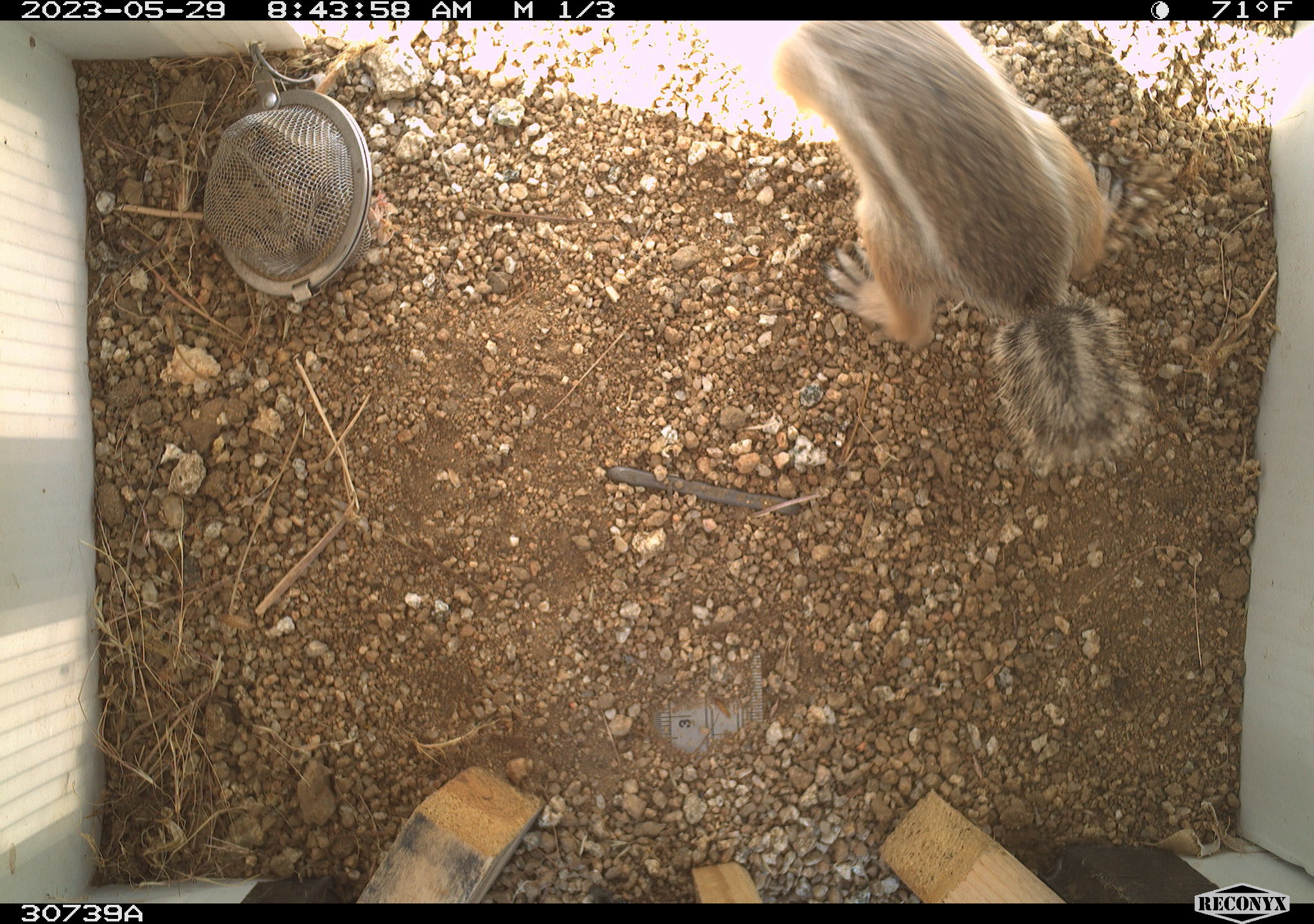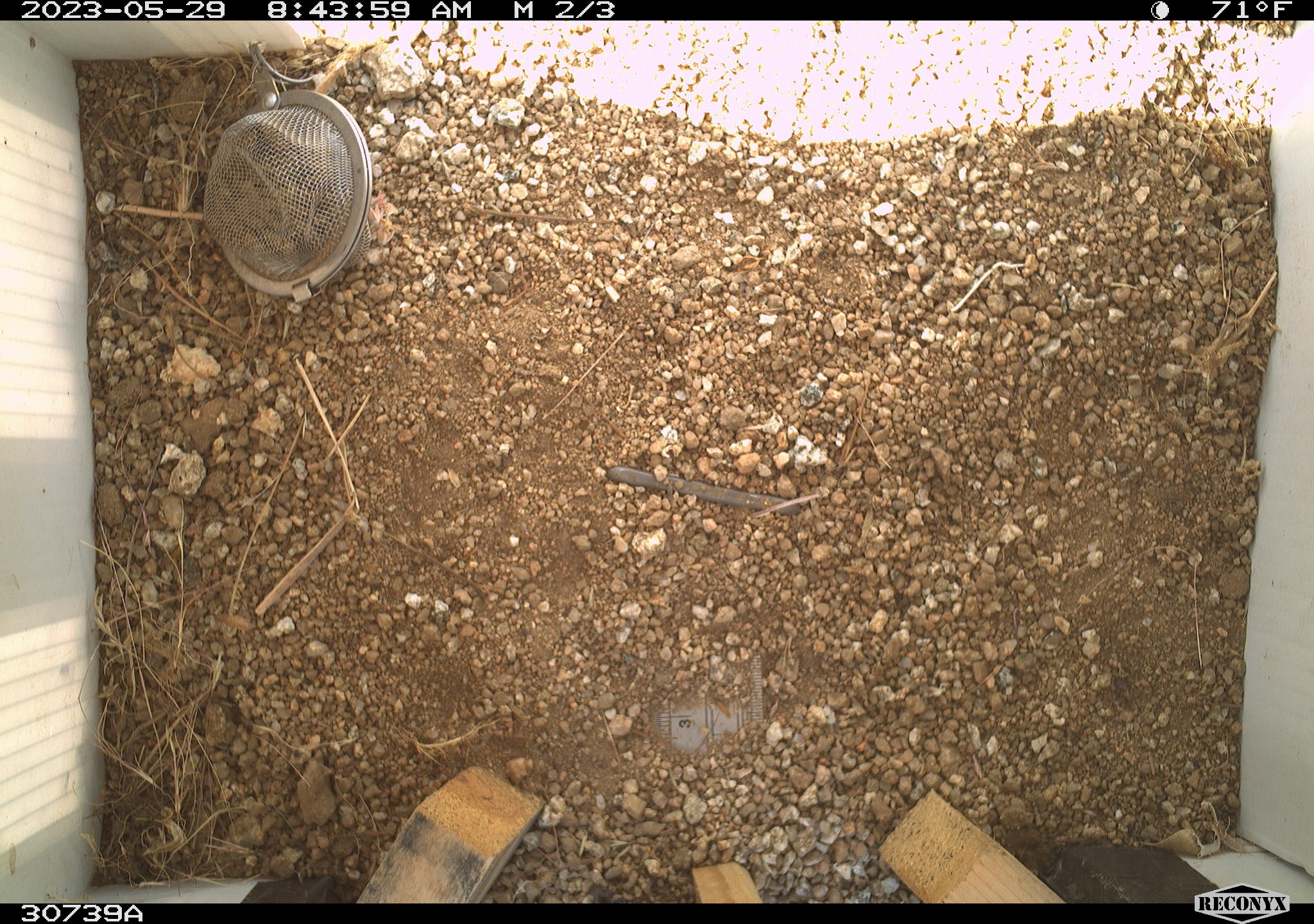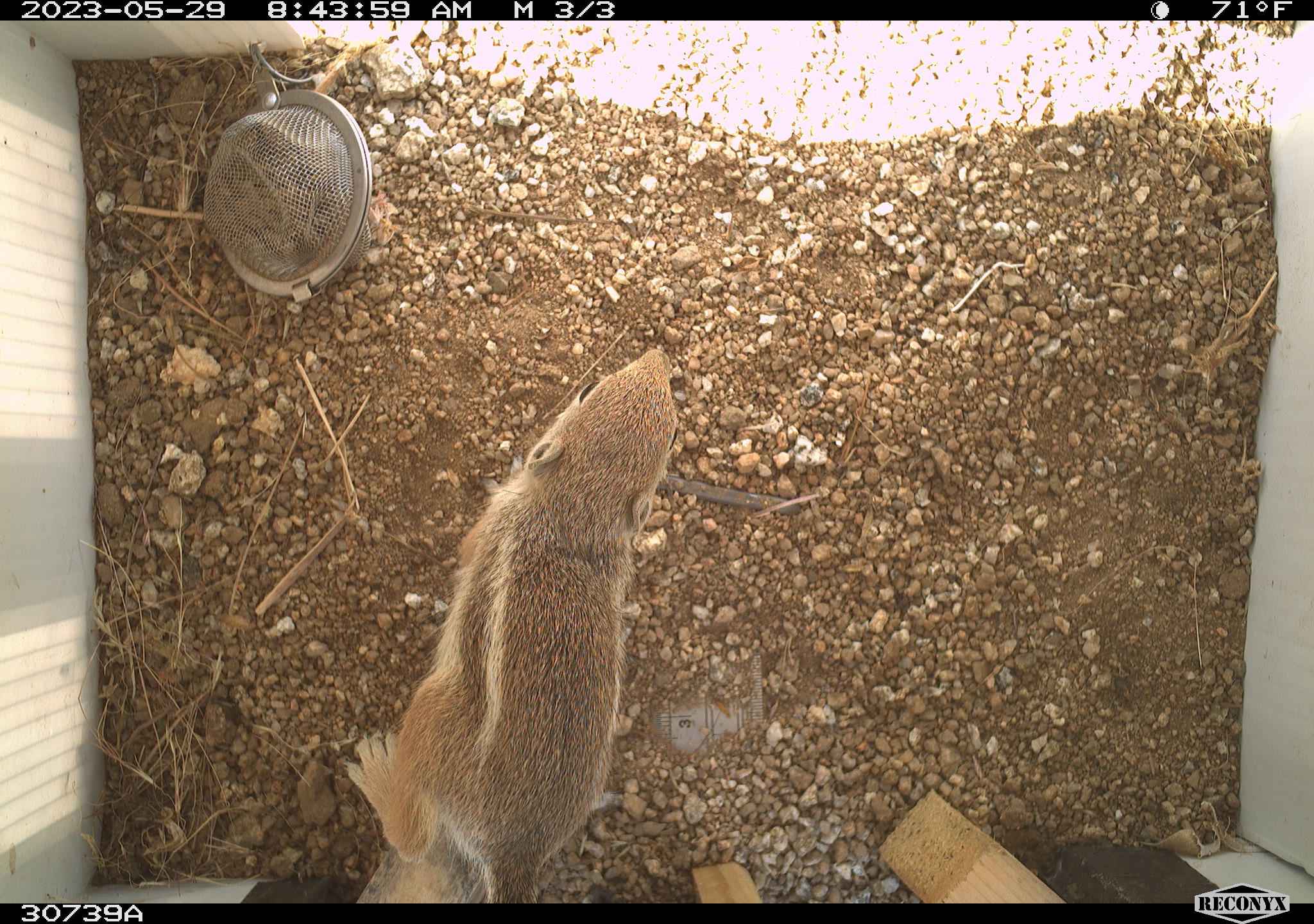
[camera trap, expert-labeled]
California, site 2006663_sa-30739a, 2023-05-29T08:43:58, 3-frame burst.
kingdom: Animalia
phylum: Chordata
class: Mammalia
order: Rodentia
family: Sciuridae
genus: Ammospermophilus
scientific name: Ammospermophilus leucurus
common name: white-tailed antelope squirrel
White-tailed antelope squirrel (Ammospermophilus leucurus).